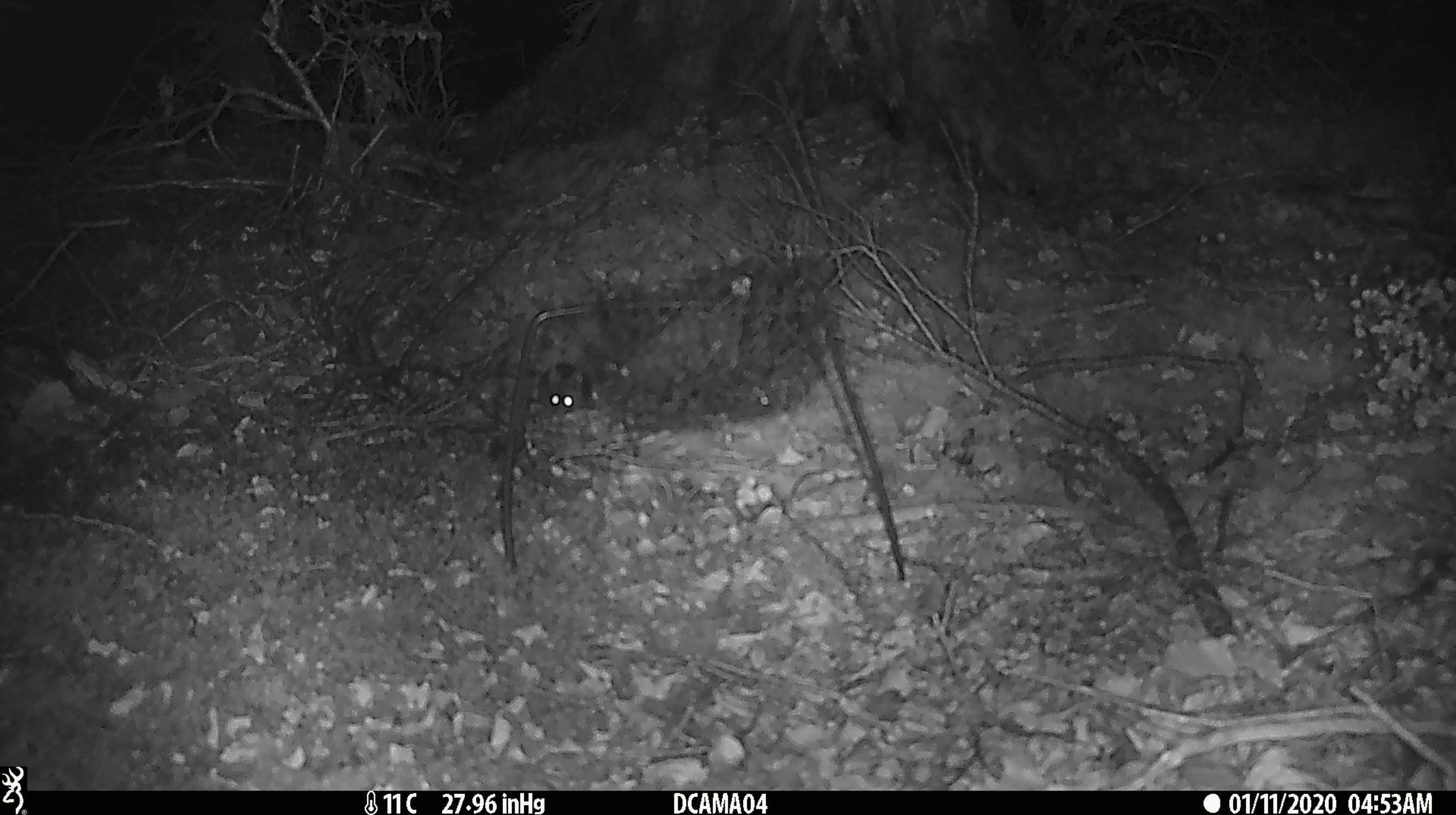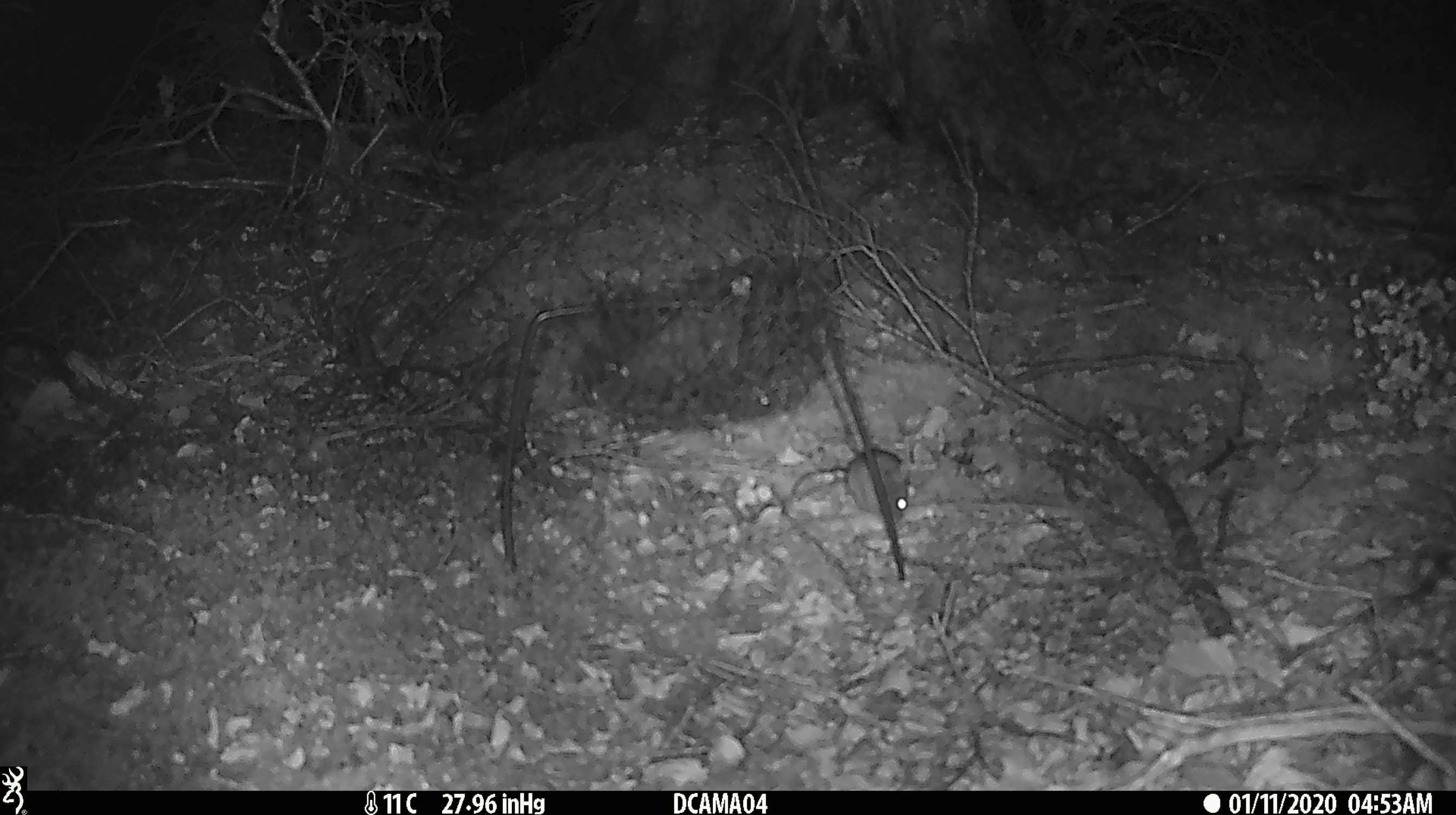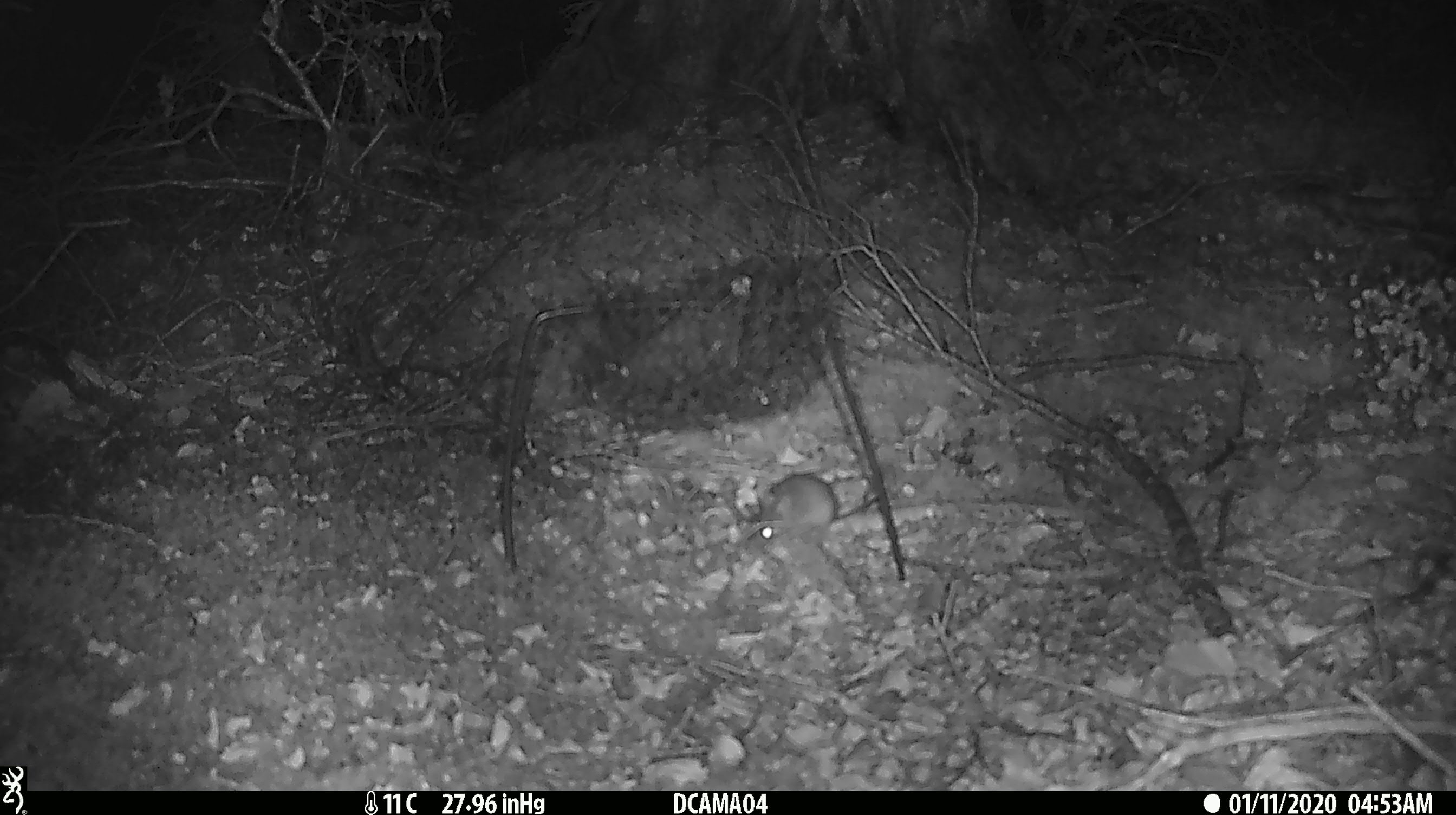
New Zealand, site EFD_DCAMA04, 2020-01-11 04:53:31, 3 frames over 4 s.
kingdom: Animalia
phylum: Chordata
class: Mammalia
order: Rodentia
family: Muridae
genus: Mus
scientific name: Mus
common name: mouse